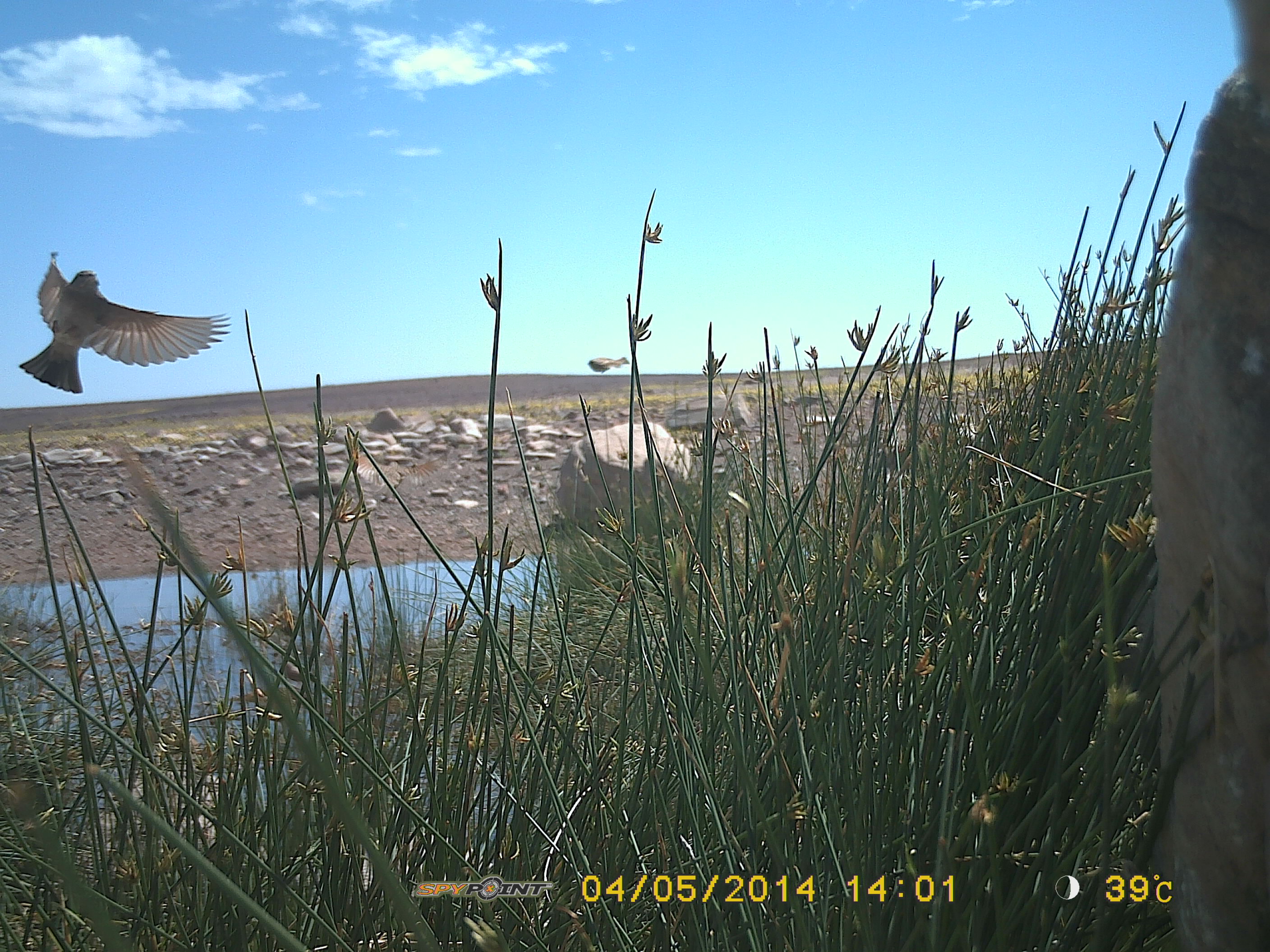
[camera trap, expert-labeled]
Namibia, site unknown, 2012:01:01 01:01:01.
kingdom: Animalia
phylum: Chordata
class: Aves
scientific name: Aves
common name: birds